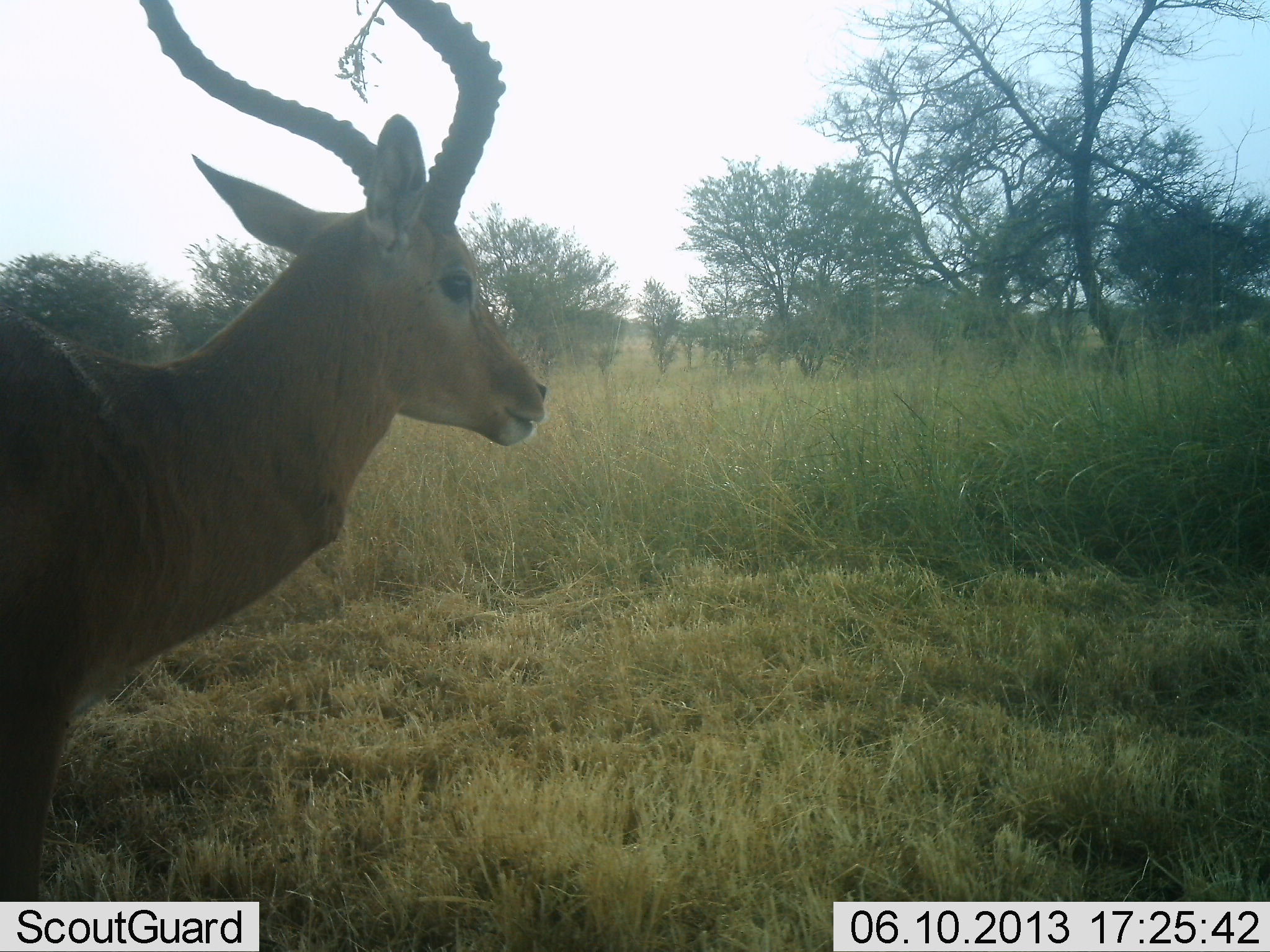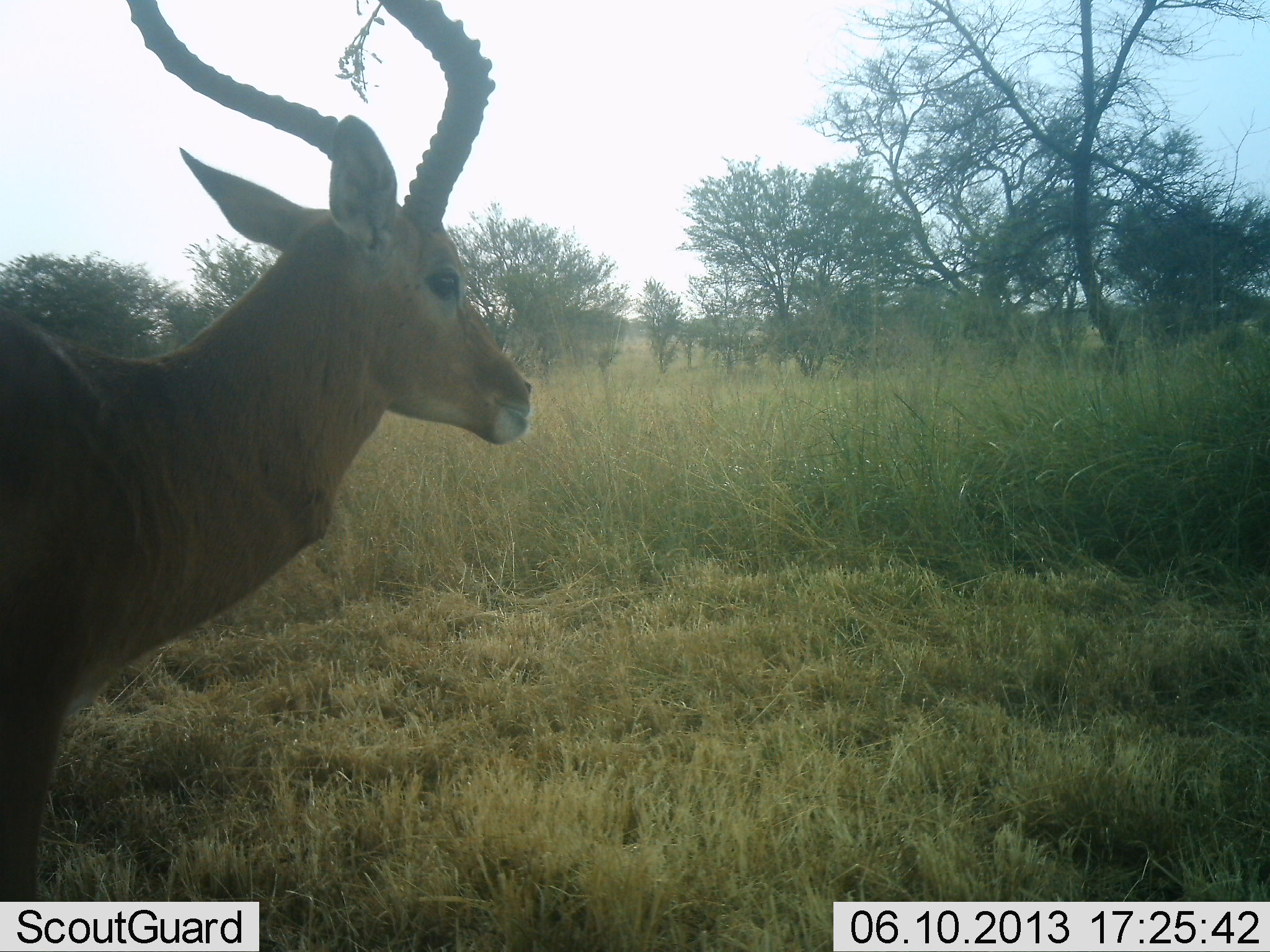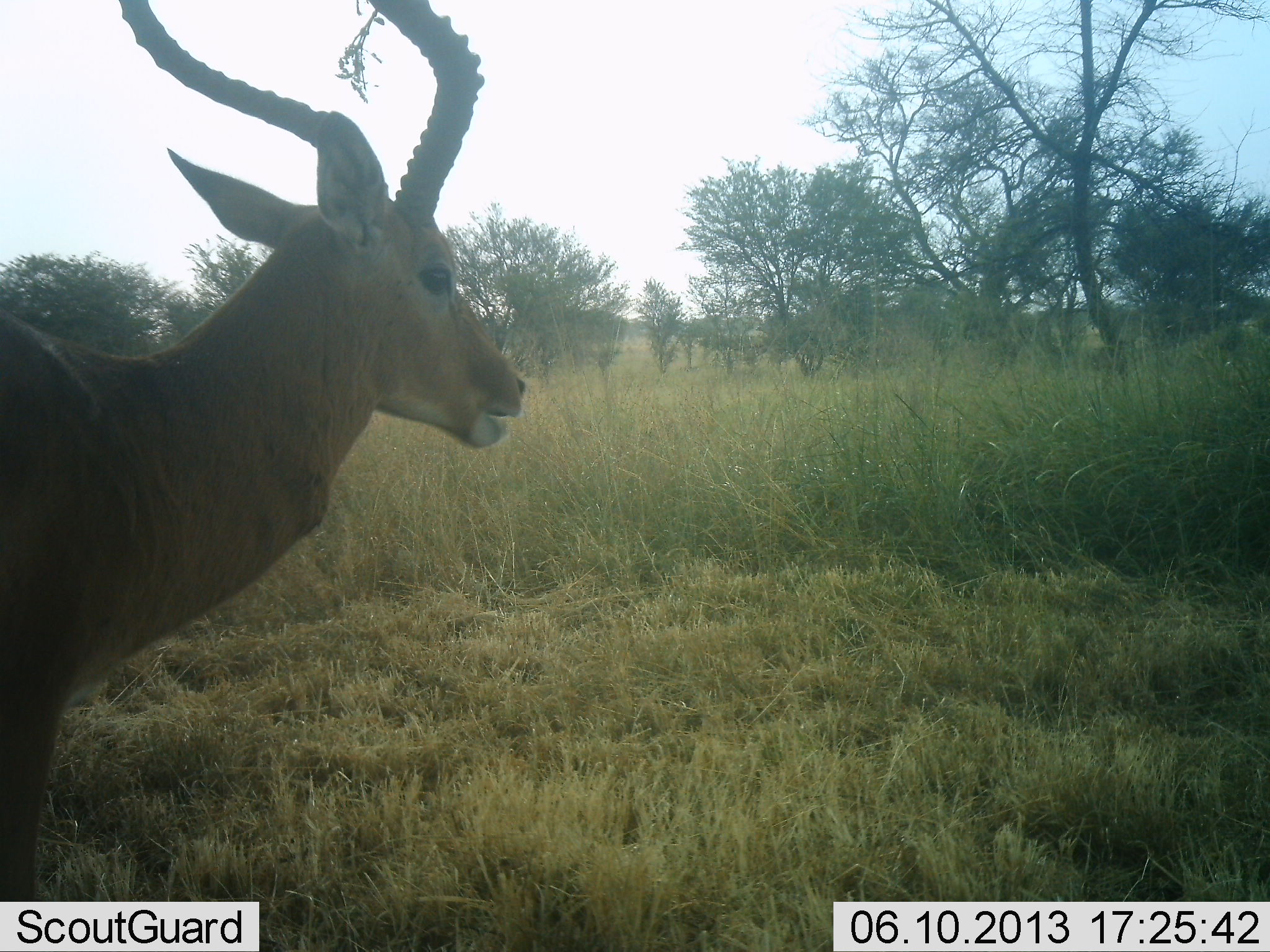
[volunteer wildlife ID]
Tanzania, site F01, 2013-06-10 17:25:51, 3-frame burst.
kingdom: Animalia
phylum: Chordata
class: Mammalia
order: Artiodactyla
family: Bovidae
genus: Aepyceros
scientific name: Aepyceros melampus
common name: impala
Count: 1.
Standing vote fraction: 90%.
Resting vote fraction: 0%.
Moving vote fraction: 0%.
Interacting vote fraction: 0%.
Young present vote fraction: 0%.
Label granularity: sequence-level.